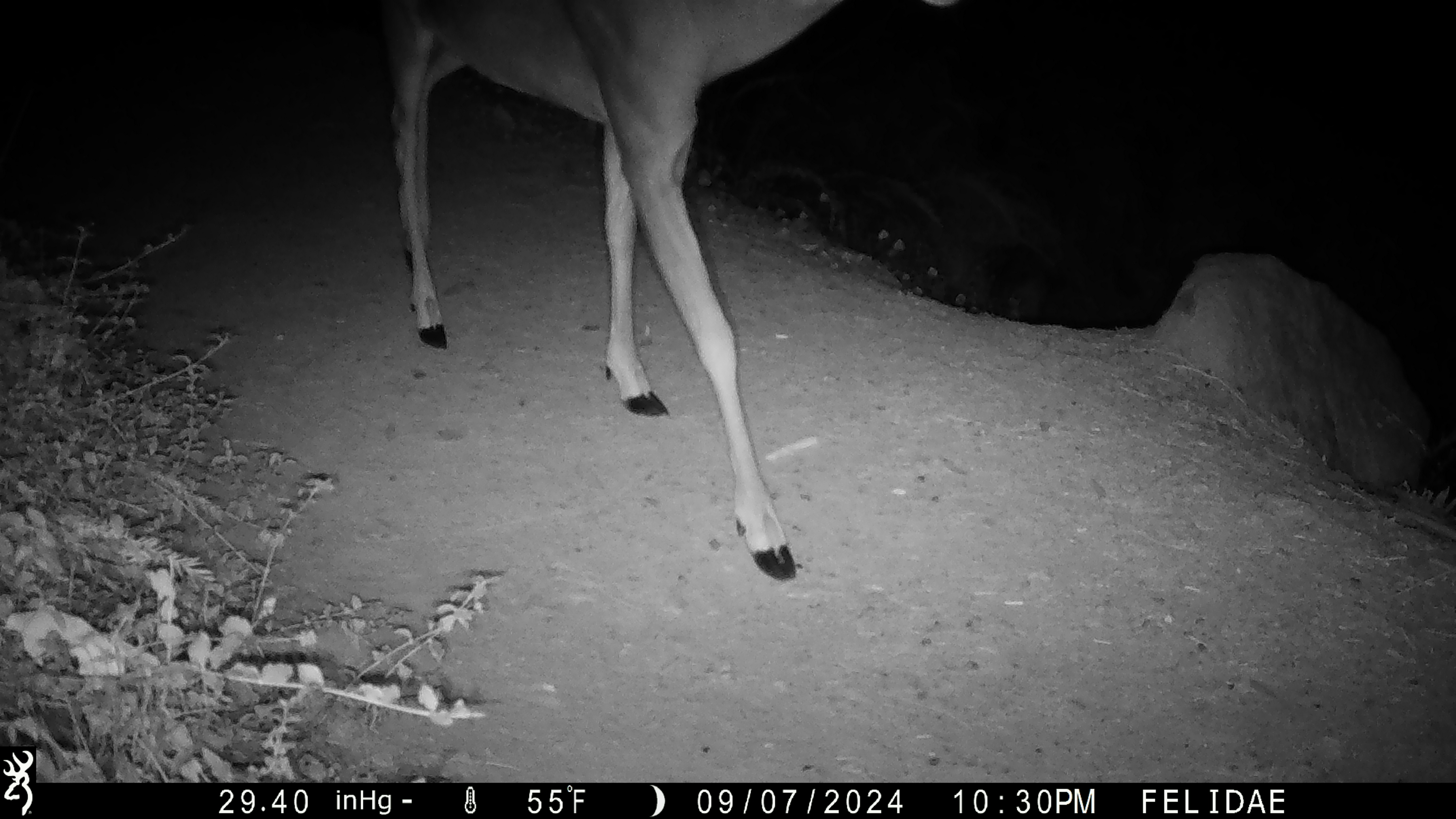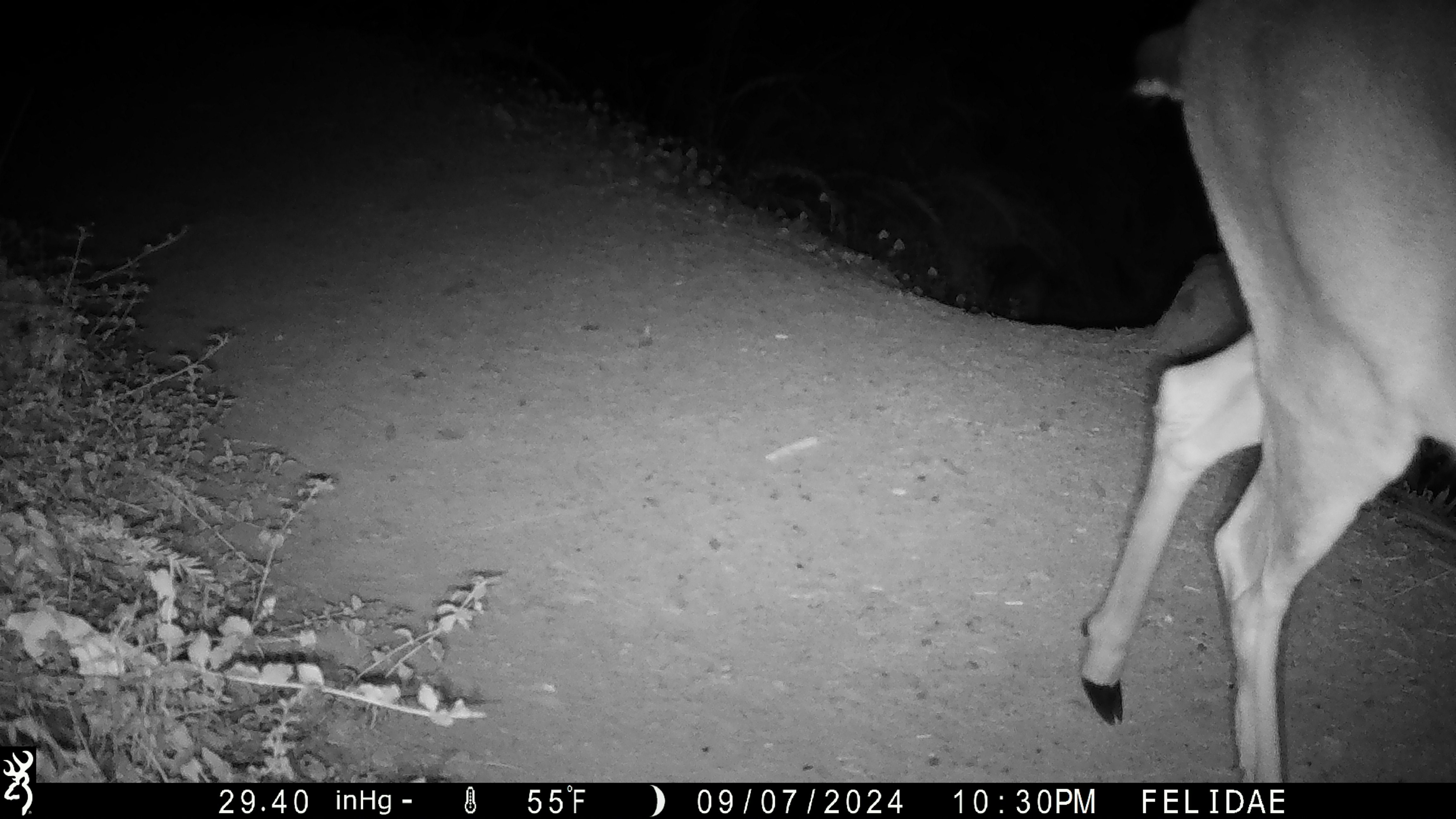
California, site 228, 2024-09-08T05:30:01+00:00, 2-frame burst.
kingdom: Animalia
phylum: Chordata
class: Mammalia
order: Artiodactyla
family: Cervidae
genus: Odocoileus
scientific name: Odocoileus hemionus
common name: mule deer